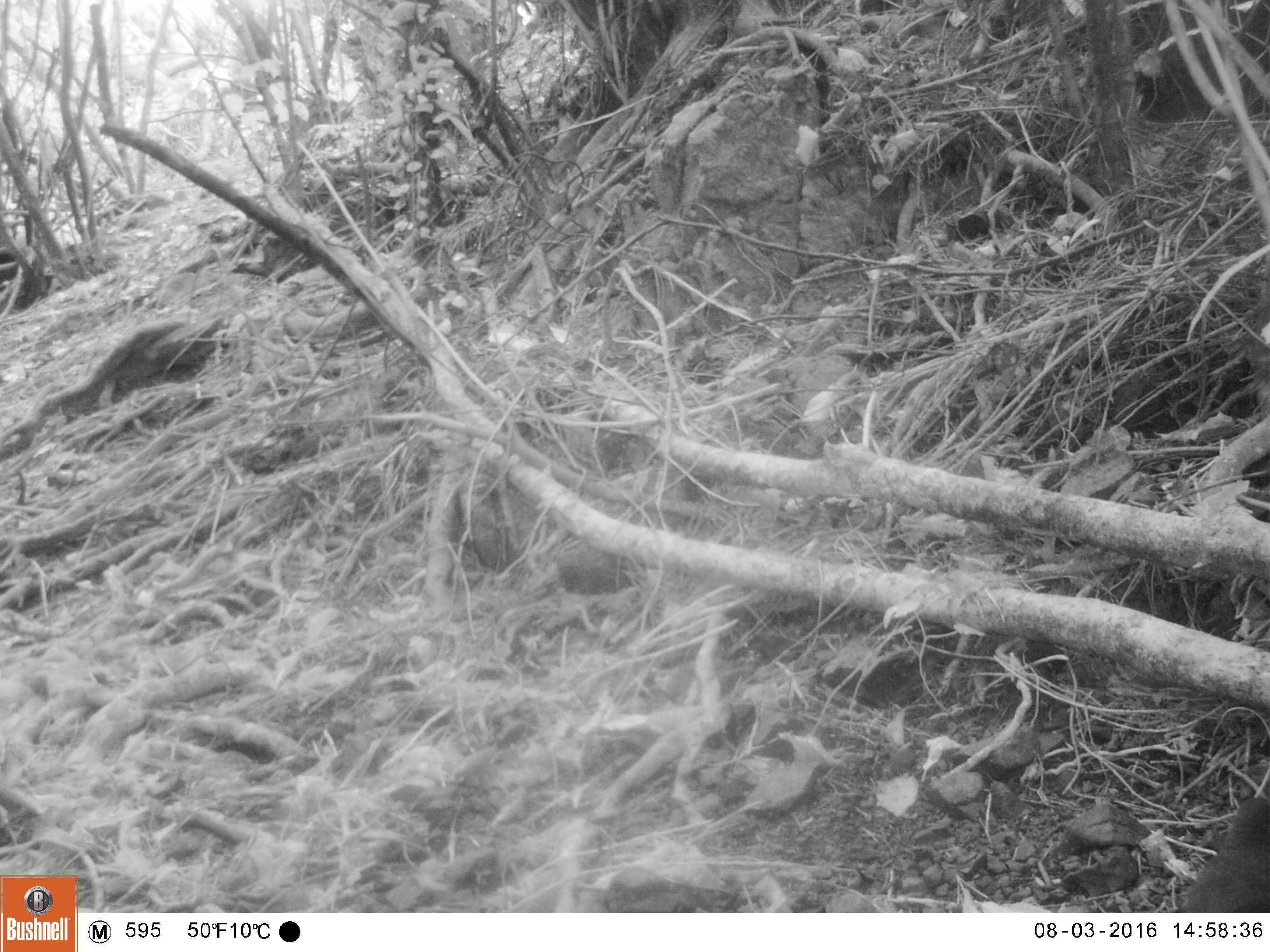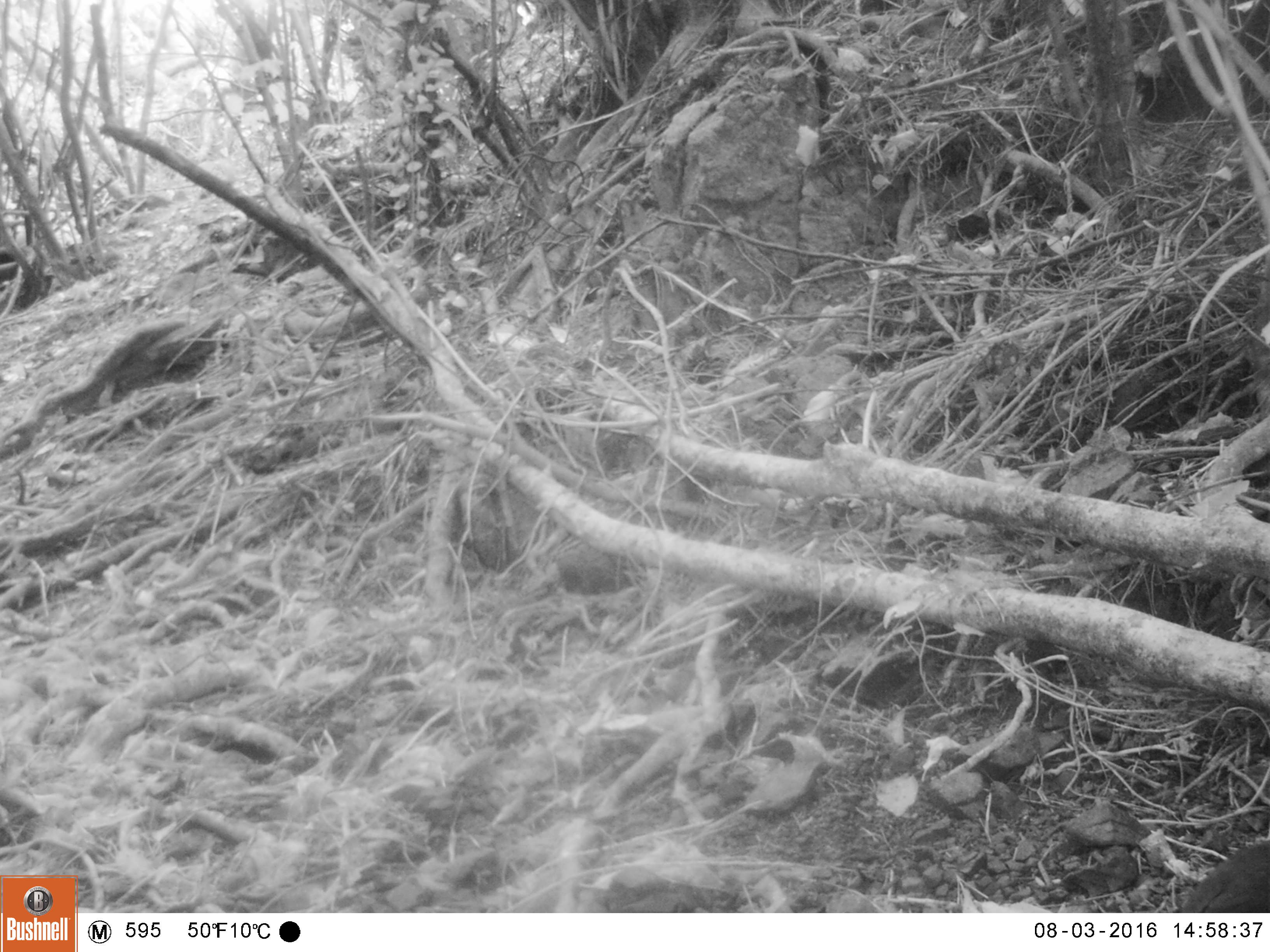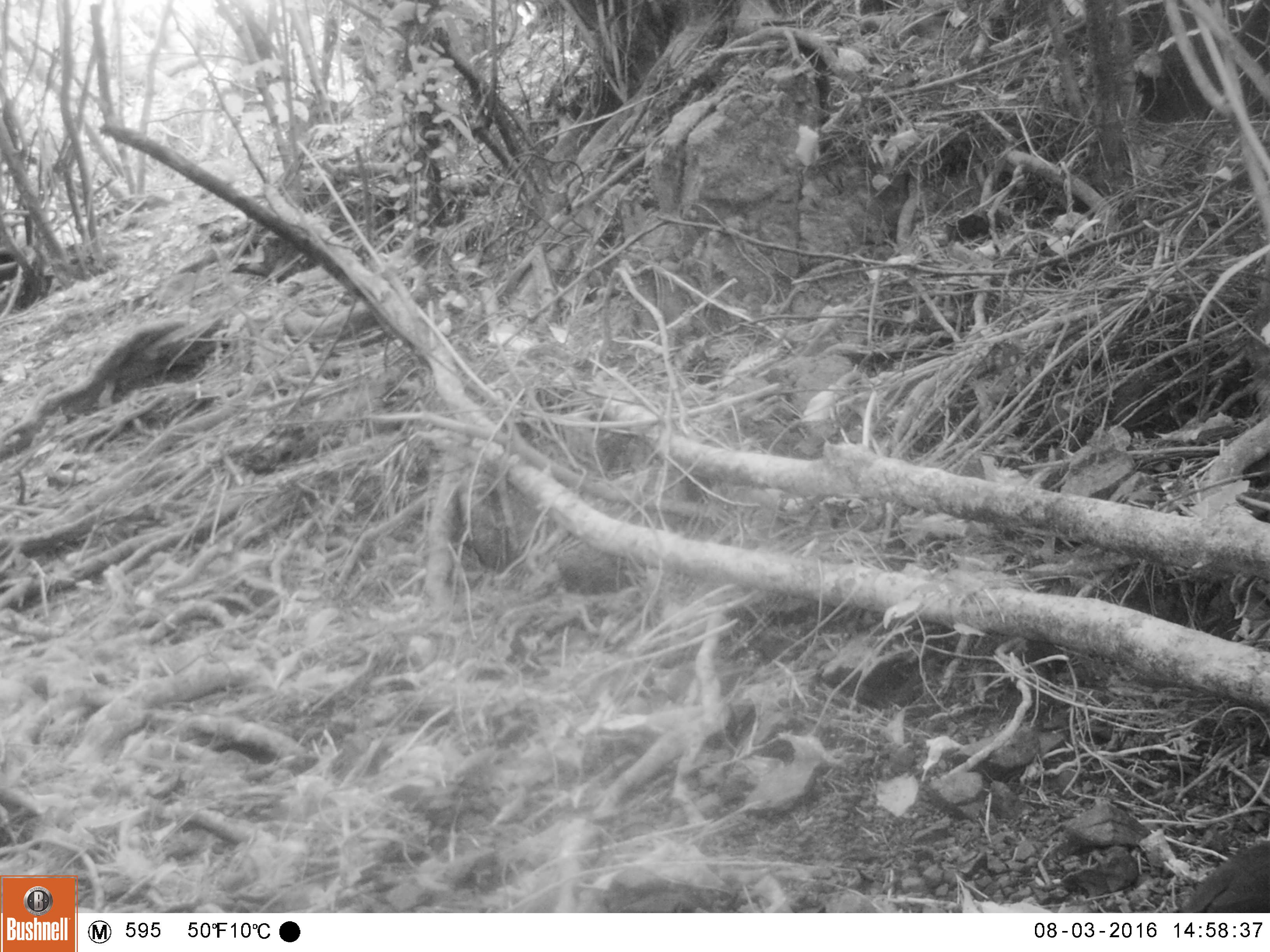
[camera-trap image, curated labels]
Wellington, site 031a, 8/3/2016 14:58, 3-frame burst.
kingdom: Animalia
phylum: Chordata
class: Aves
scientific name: Aves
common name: bird